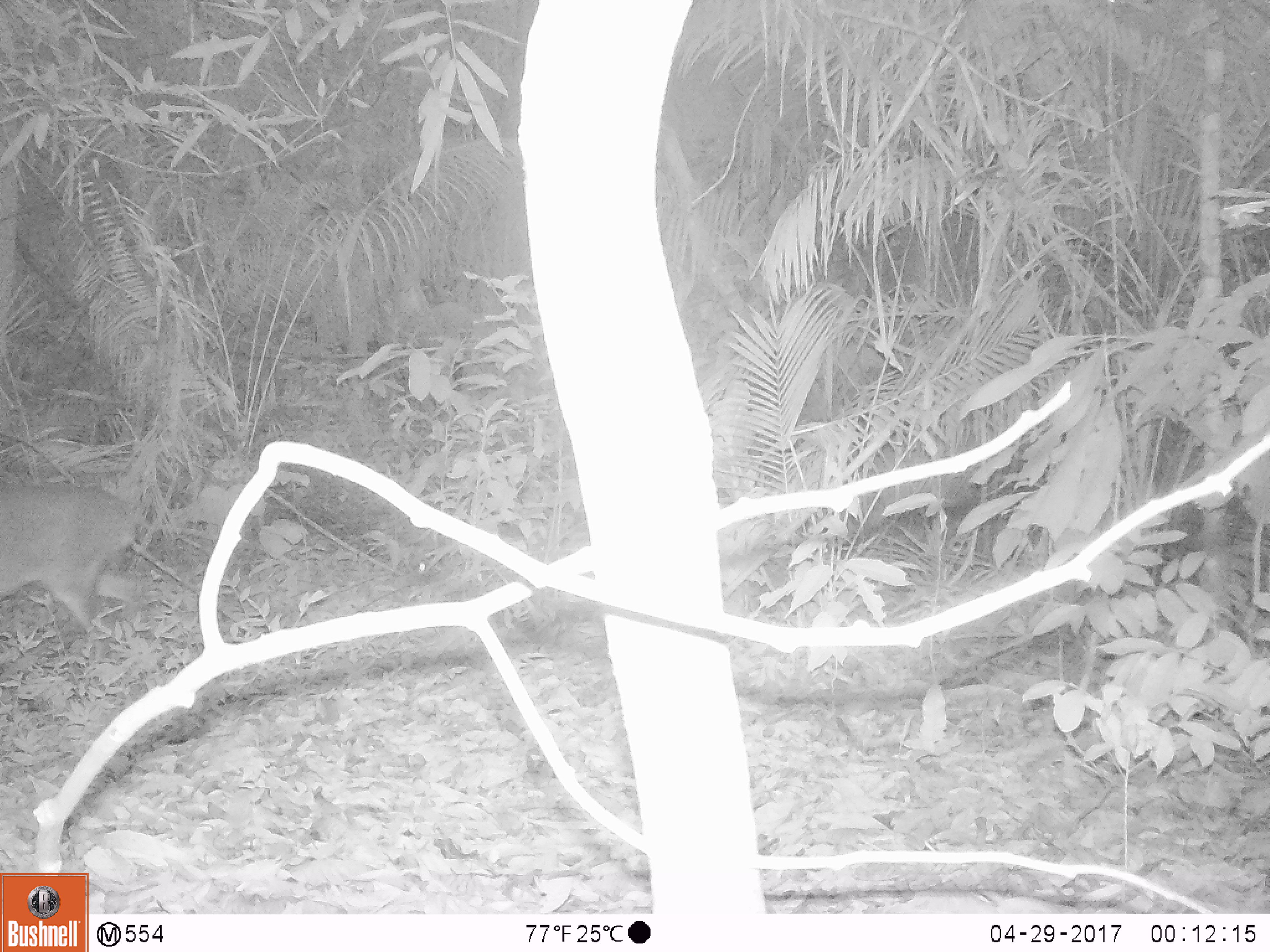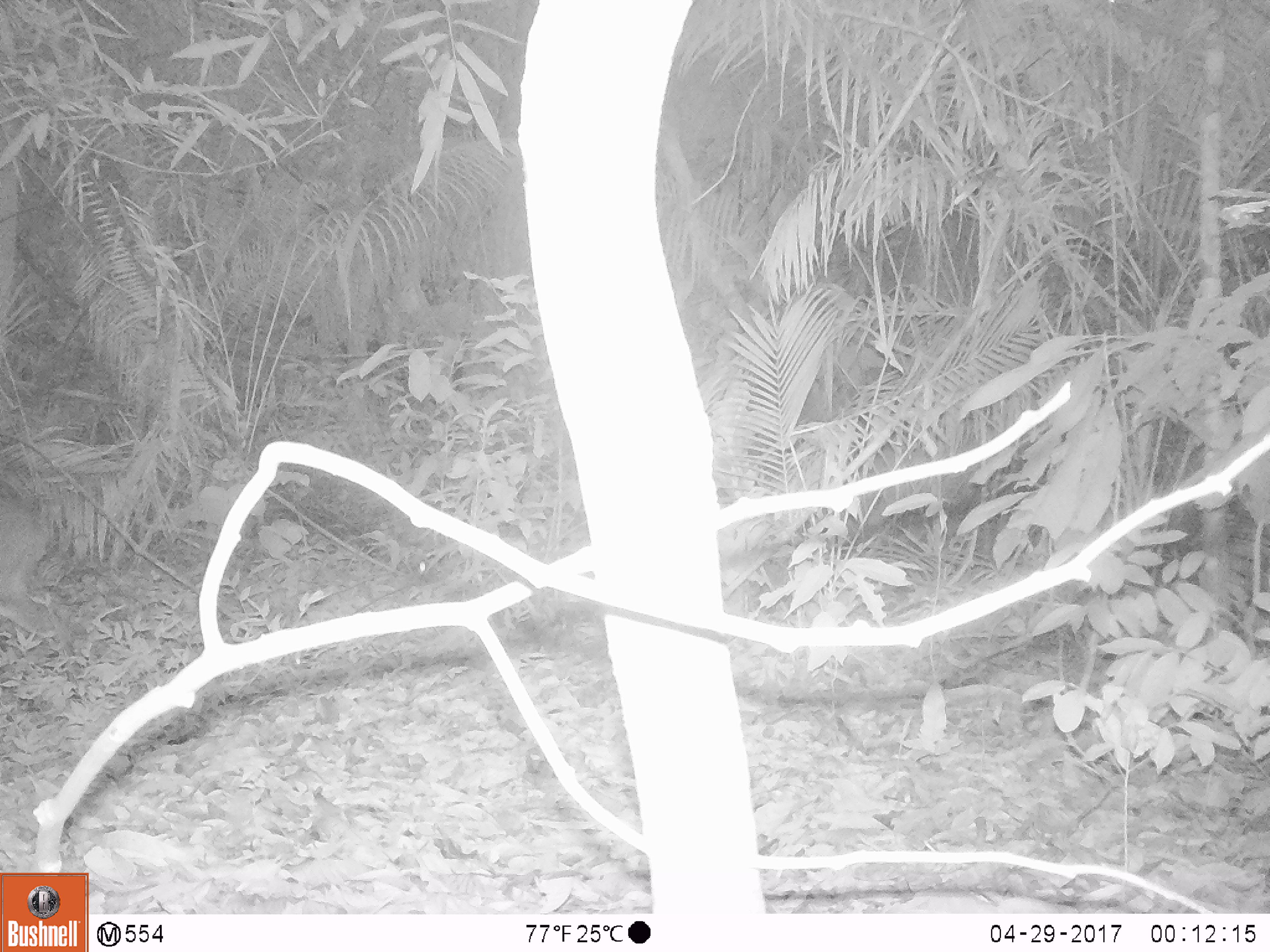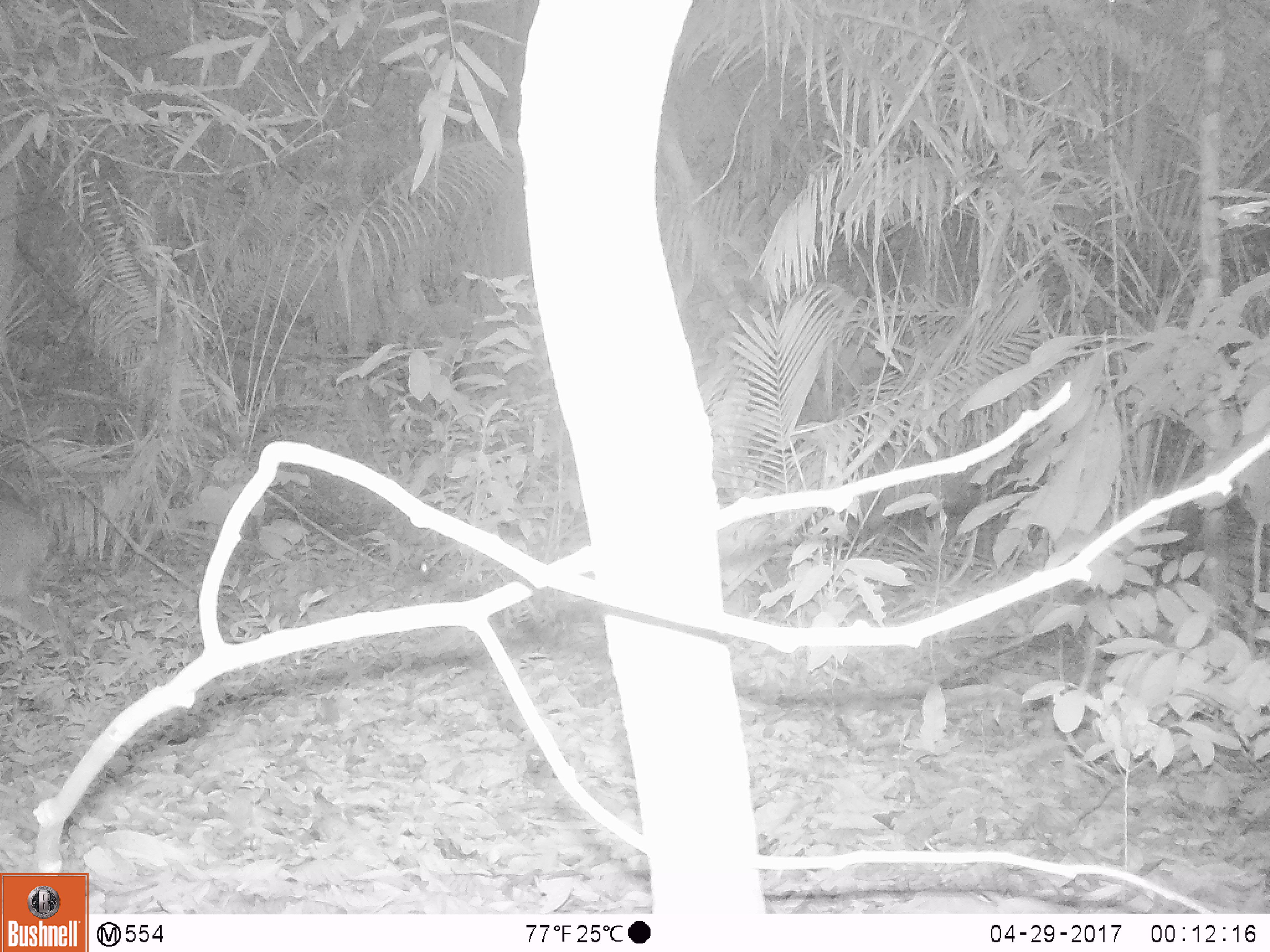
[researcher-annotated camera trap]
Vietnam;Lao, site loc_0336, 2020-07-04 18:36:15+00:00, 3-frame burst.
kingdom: Animalia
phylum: Chordata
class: Mammalia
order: Artiodactyla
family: Cervidae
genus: Muntiacus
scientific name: Muntiacus vuquangensis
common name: large-antlered muntjac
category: large antlered muntjac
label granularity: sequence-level